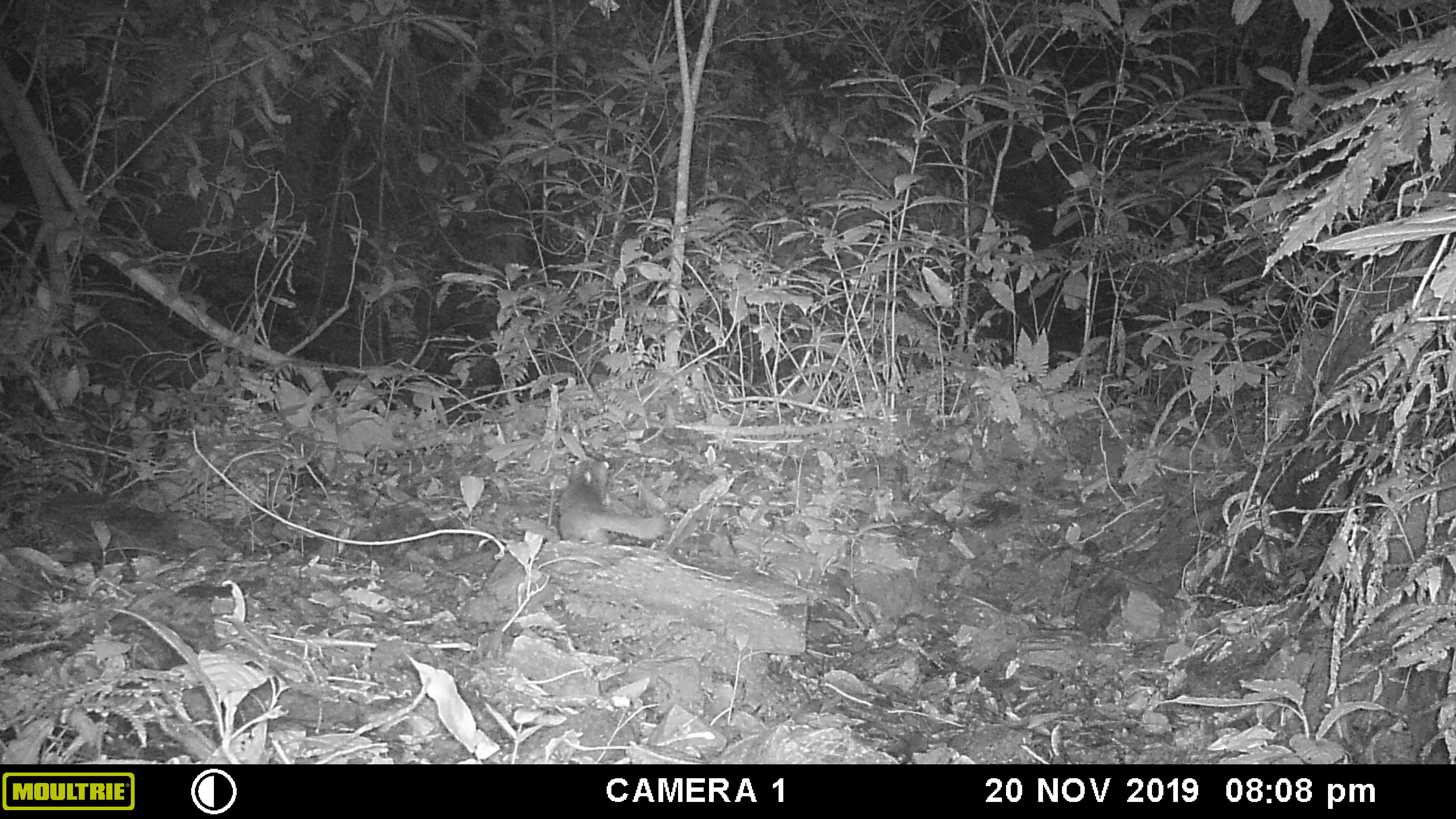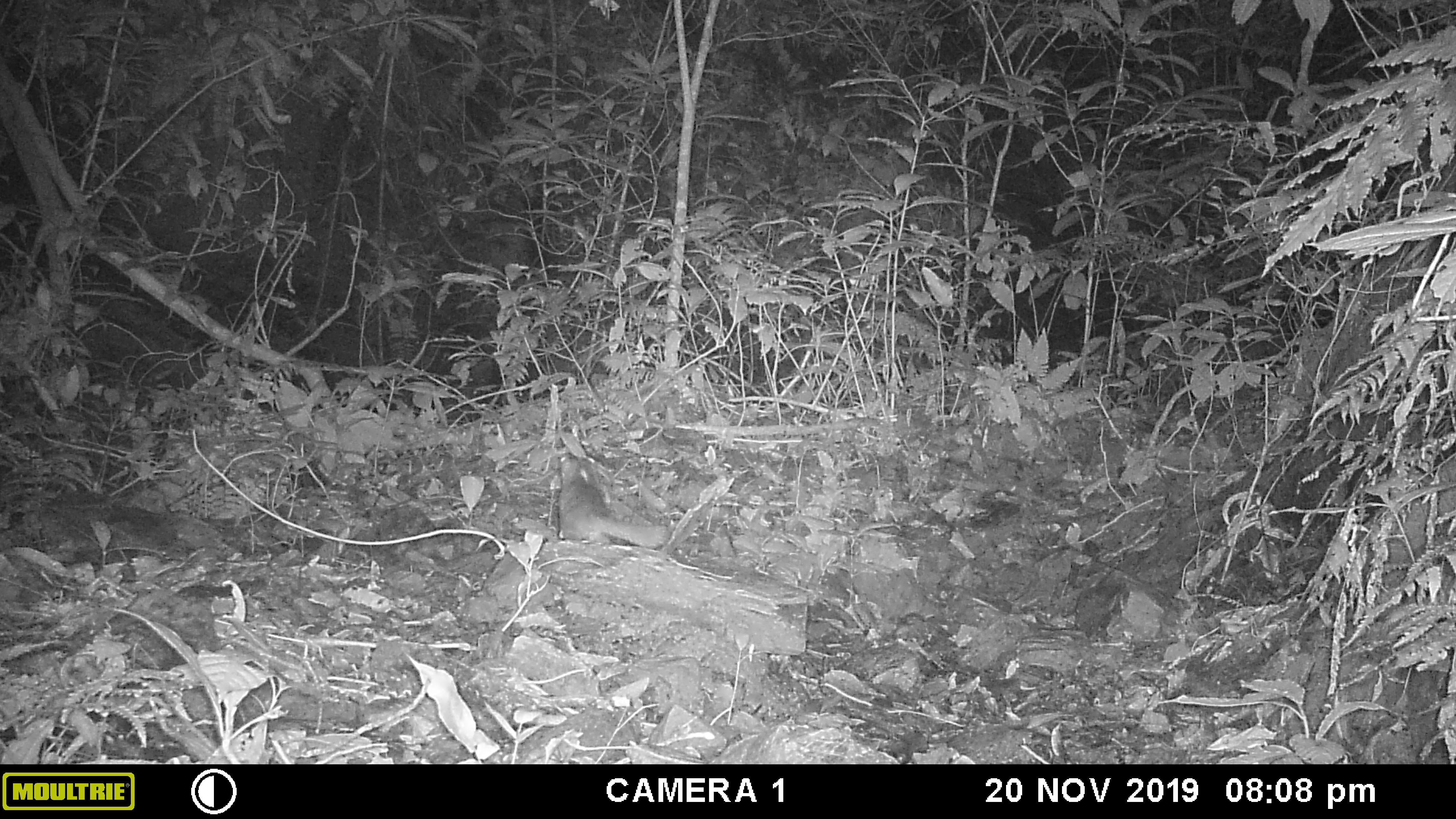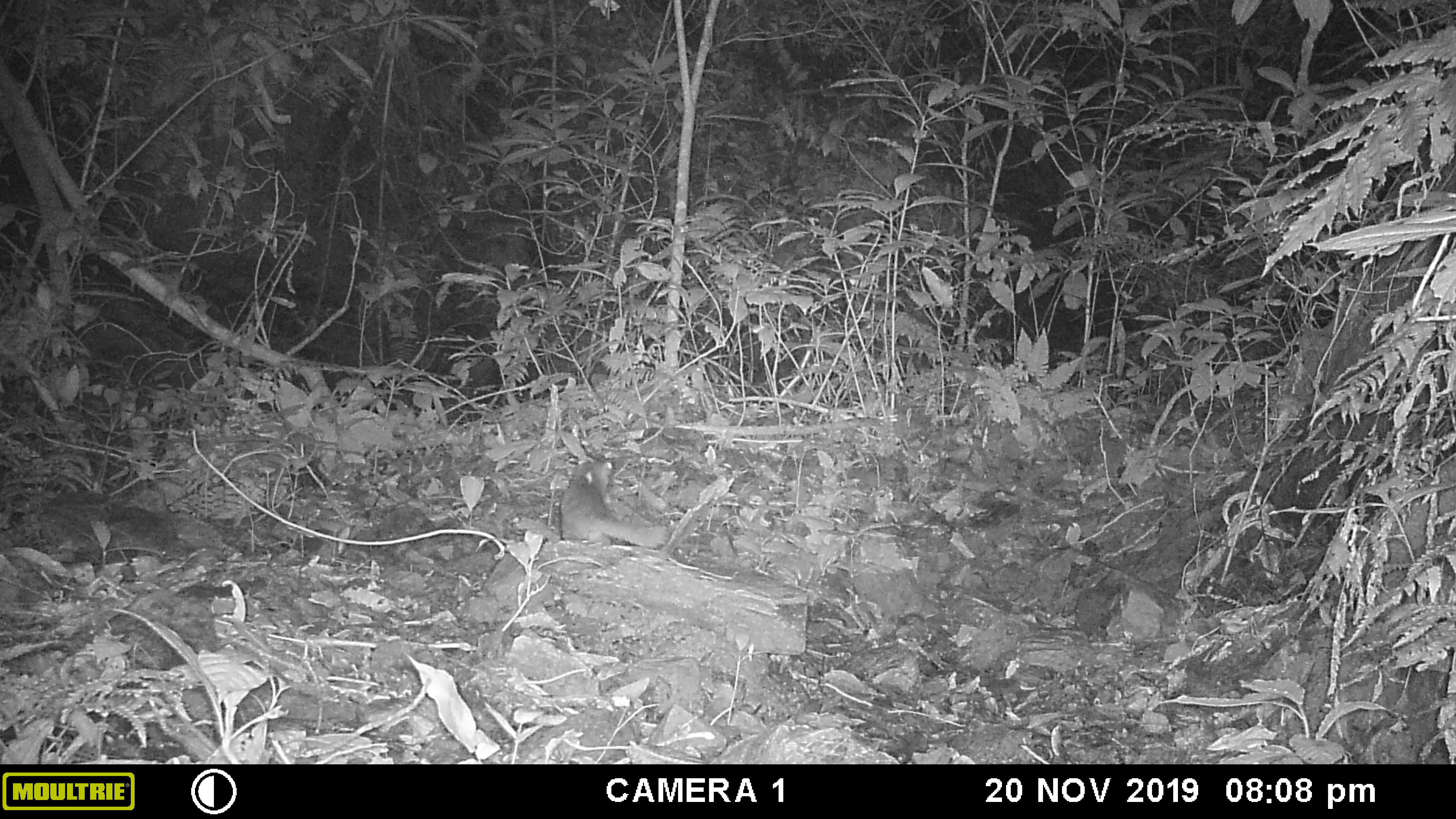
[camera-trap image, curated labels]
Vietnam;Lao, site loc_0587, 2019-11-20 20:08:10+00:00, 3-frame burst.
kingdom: Animalia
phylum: Chordata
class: Mammalia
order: Carnivora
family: Mustelidae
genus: Melogale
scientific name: Melogale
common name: ferret badger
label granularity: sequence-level